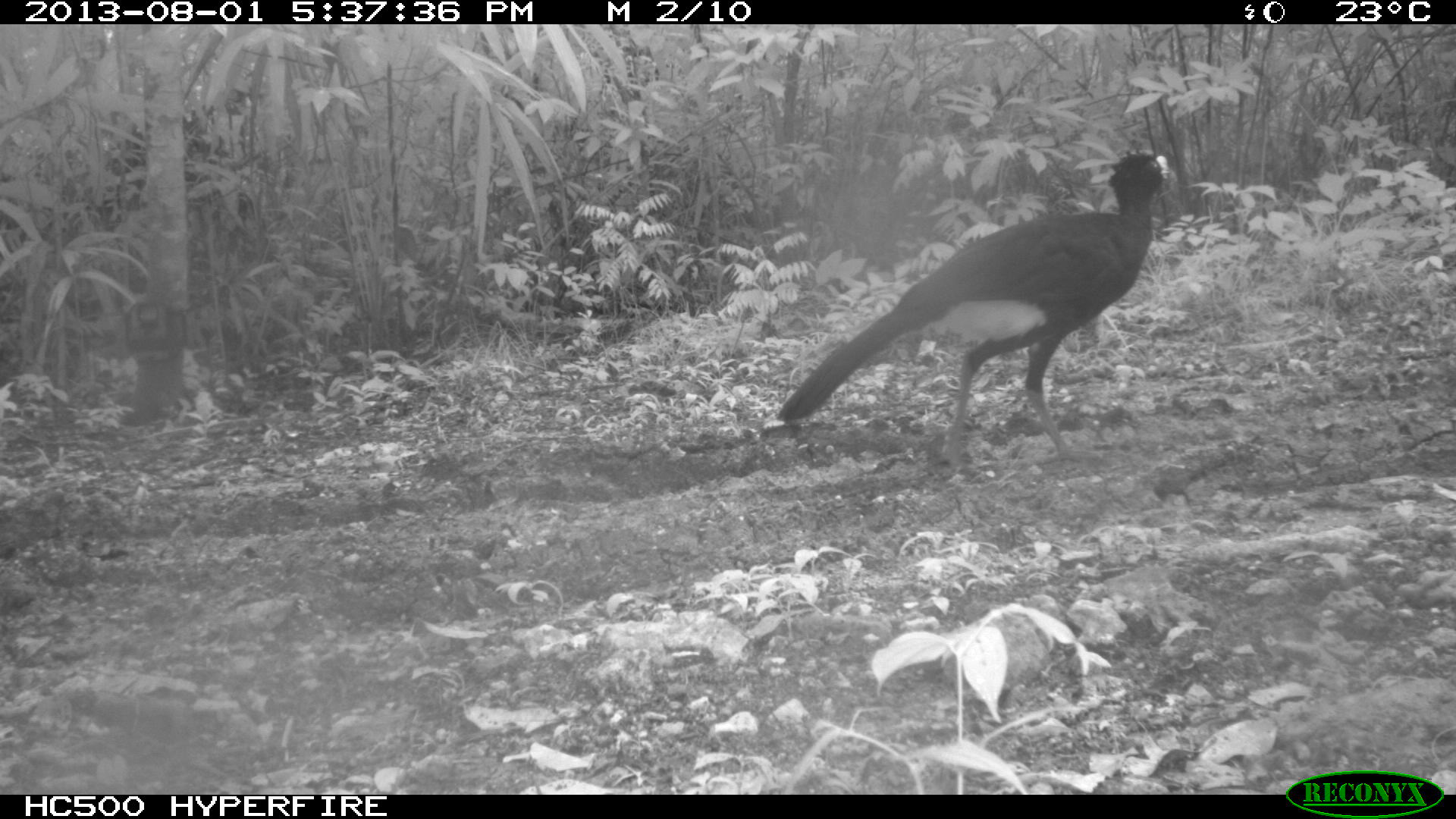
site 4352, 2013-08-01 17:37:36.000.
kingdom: Animalia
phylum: Chordata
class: Aves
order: Galliformes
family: Cracidae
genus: Crax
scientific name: Crax rubra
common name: great curassow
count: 1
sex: male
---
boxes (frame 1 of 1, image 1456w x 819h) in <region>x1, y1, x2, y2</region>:
crax rubra: <region>775, 147, 1174, 477</region>